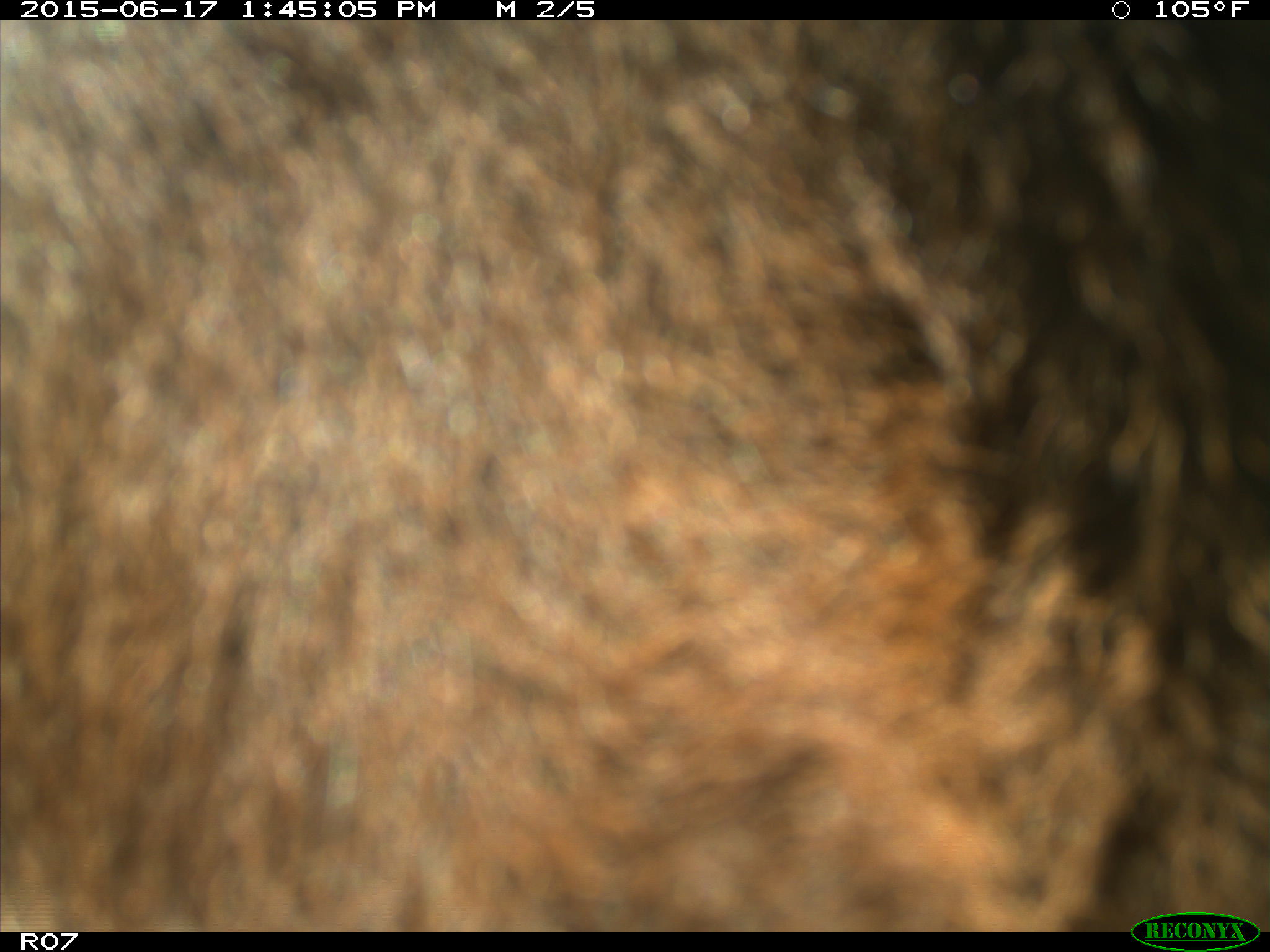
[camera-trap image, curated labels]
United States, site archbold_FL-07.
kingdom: Animalia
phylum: Chordata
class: Mammalia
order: Artiodactyla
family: Bovidae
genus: Bos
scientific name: Bos taurus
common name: domestic cow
Bos taurus (domestic cow).